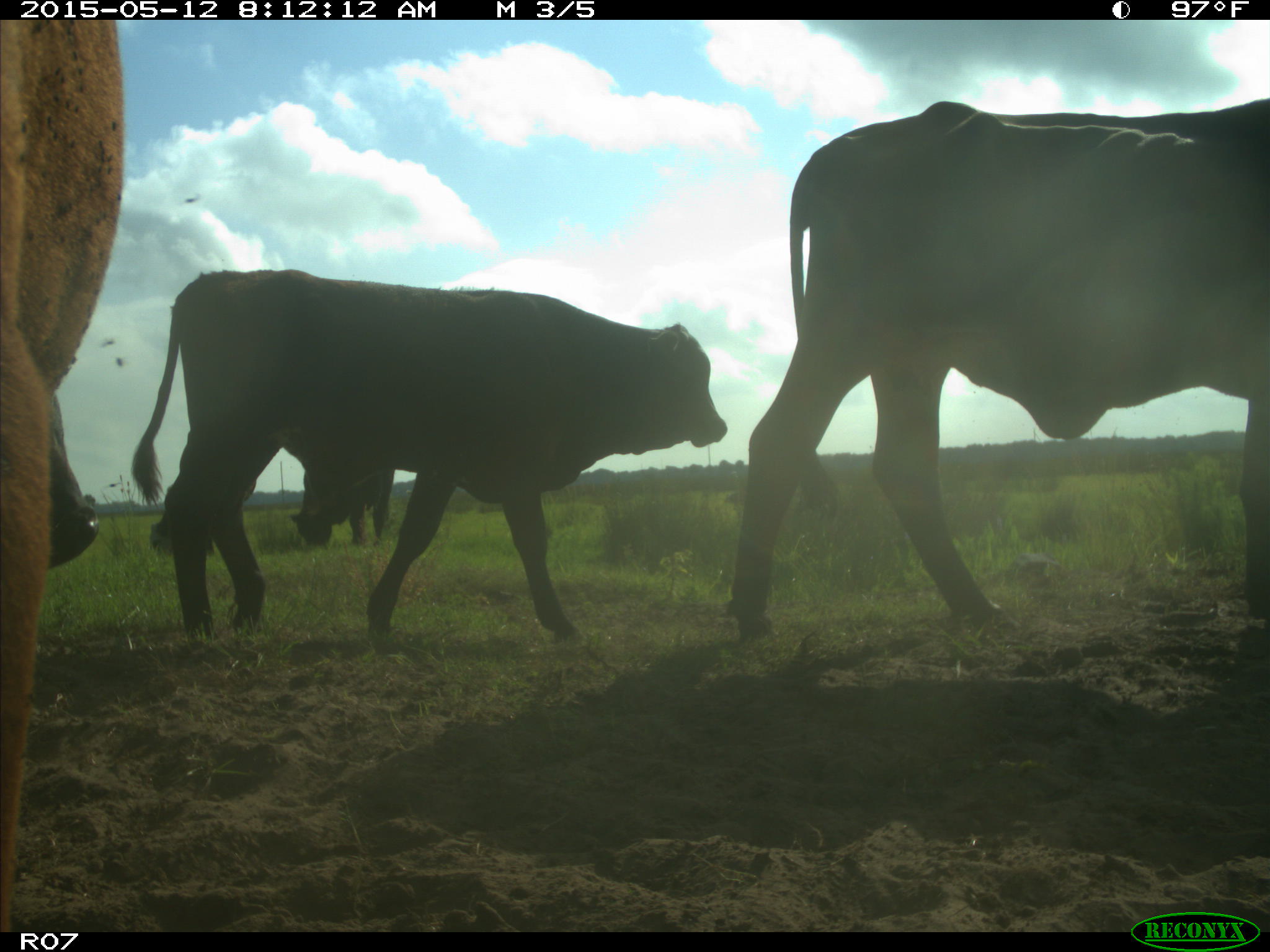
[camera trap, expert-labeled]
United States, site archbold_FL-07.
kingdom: Animalia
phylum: Chordata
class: Mammalia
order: Artiodactyla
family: Bovidae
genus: Bos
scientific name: Bos taurus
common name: domestic cow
Bos taurus (domestic cow).